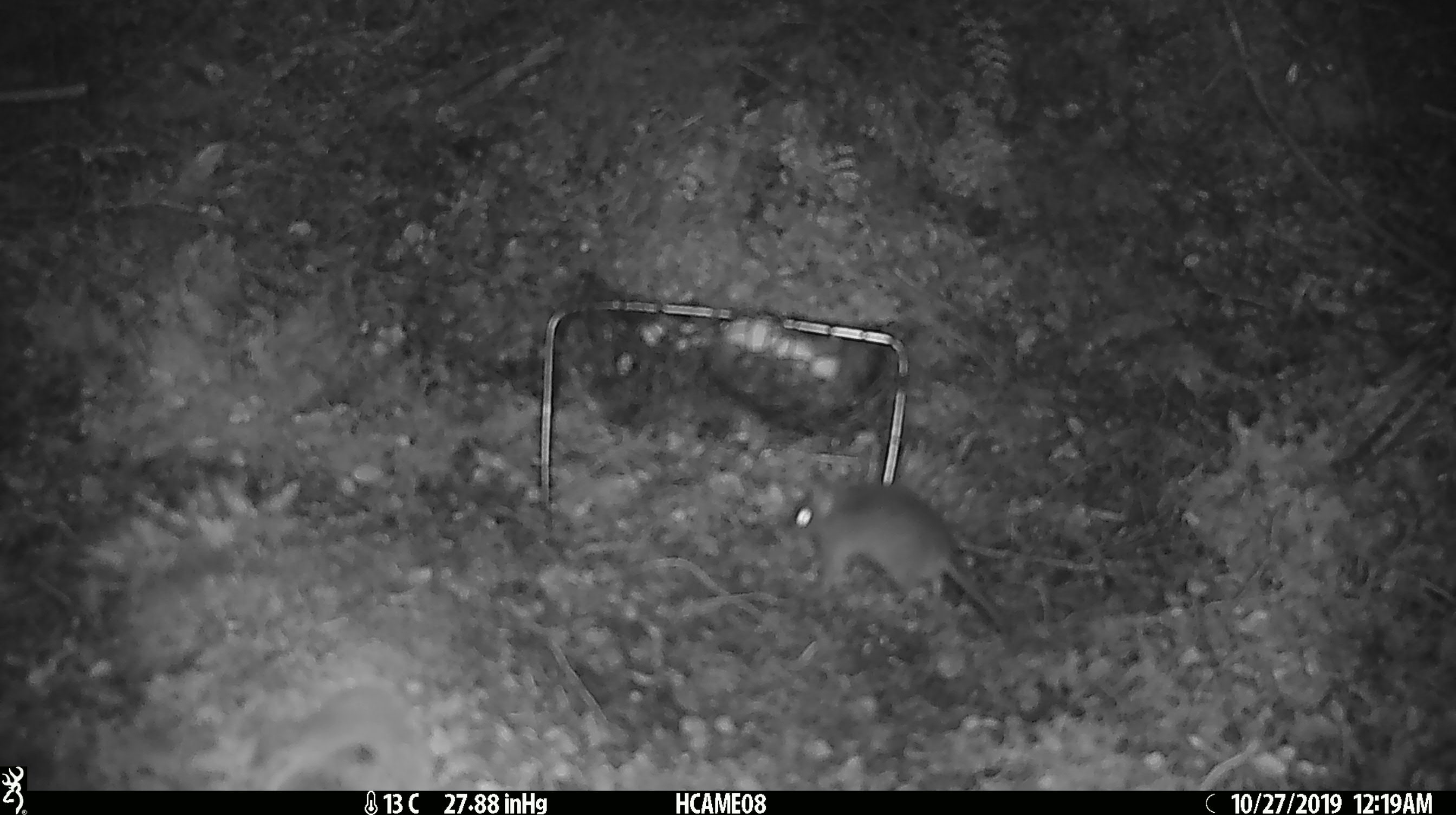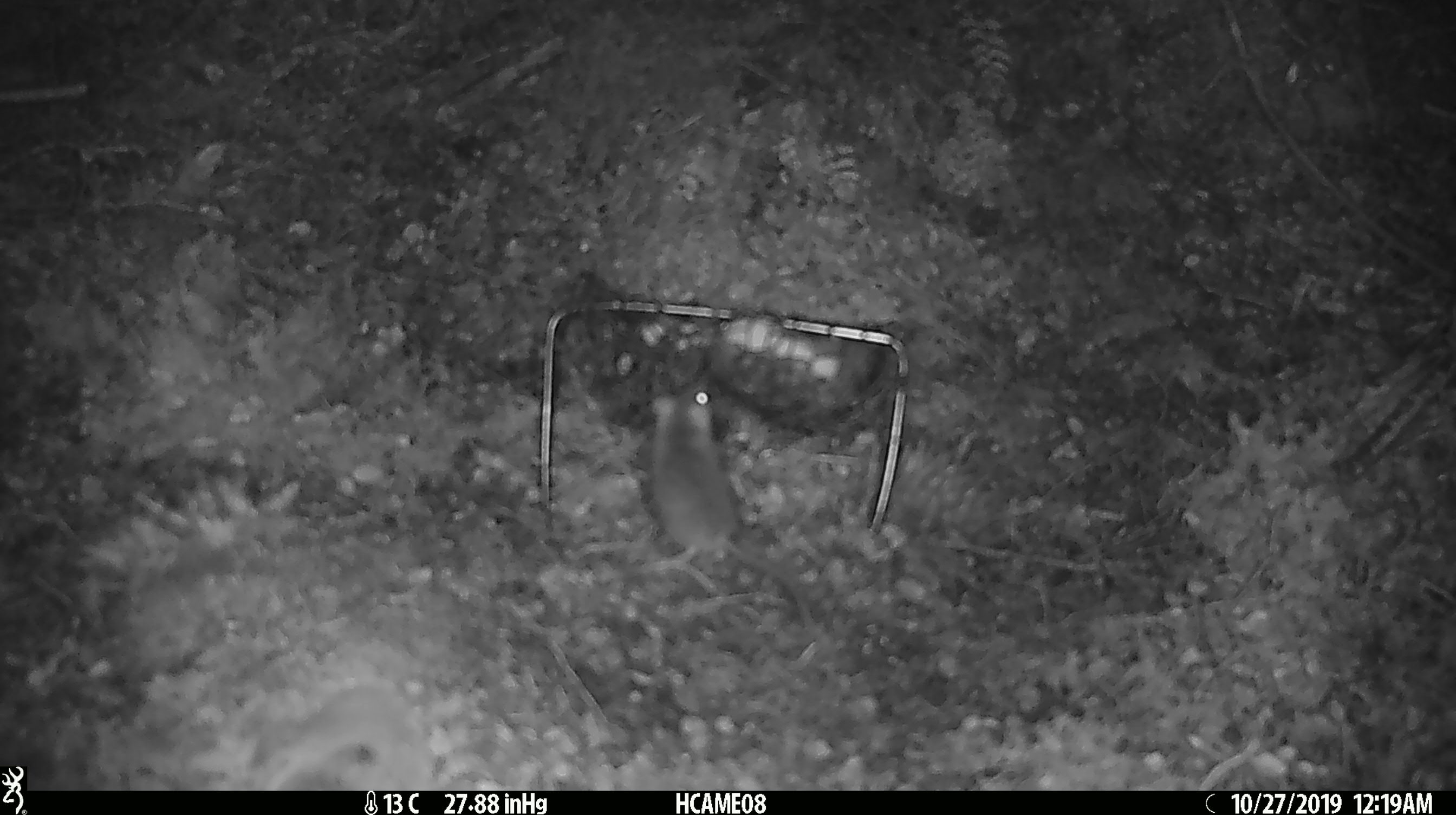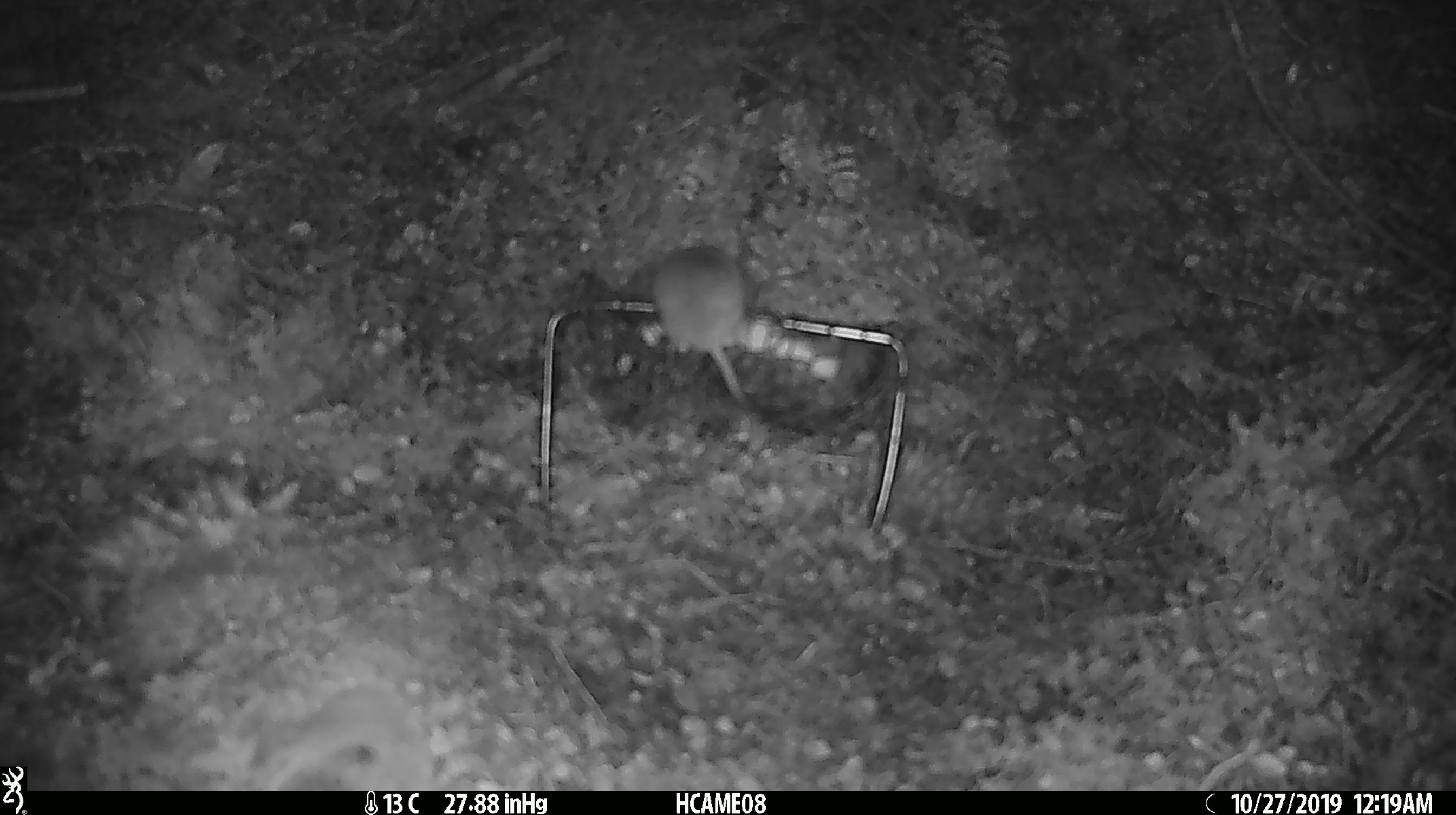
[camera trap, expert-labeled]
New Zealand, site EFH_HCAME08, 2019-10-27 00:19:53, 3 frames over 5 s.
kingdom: Animalia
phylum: Chordata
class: Mammalia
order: Rodentia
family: Muridae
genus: Mus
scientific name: Mus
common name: mouse